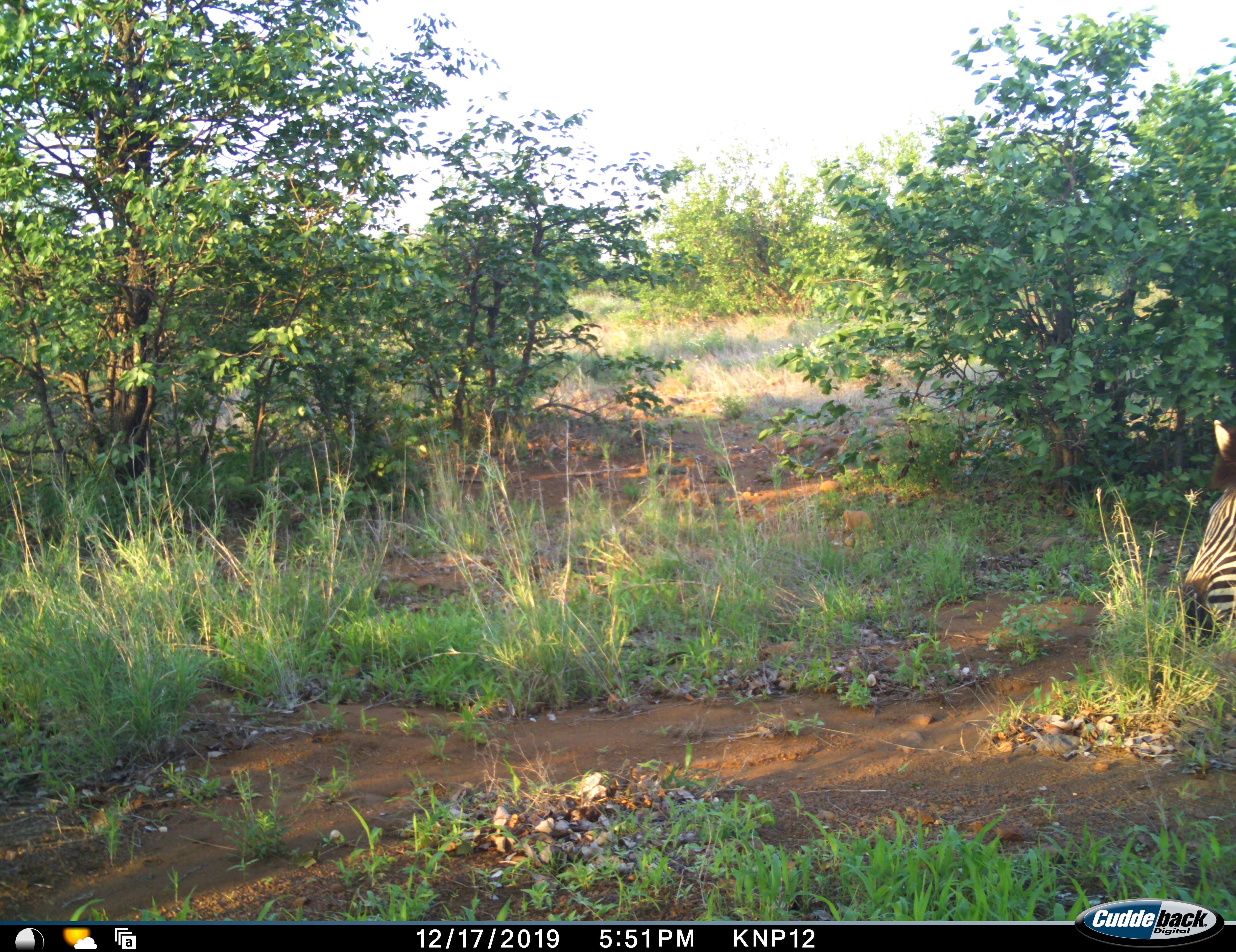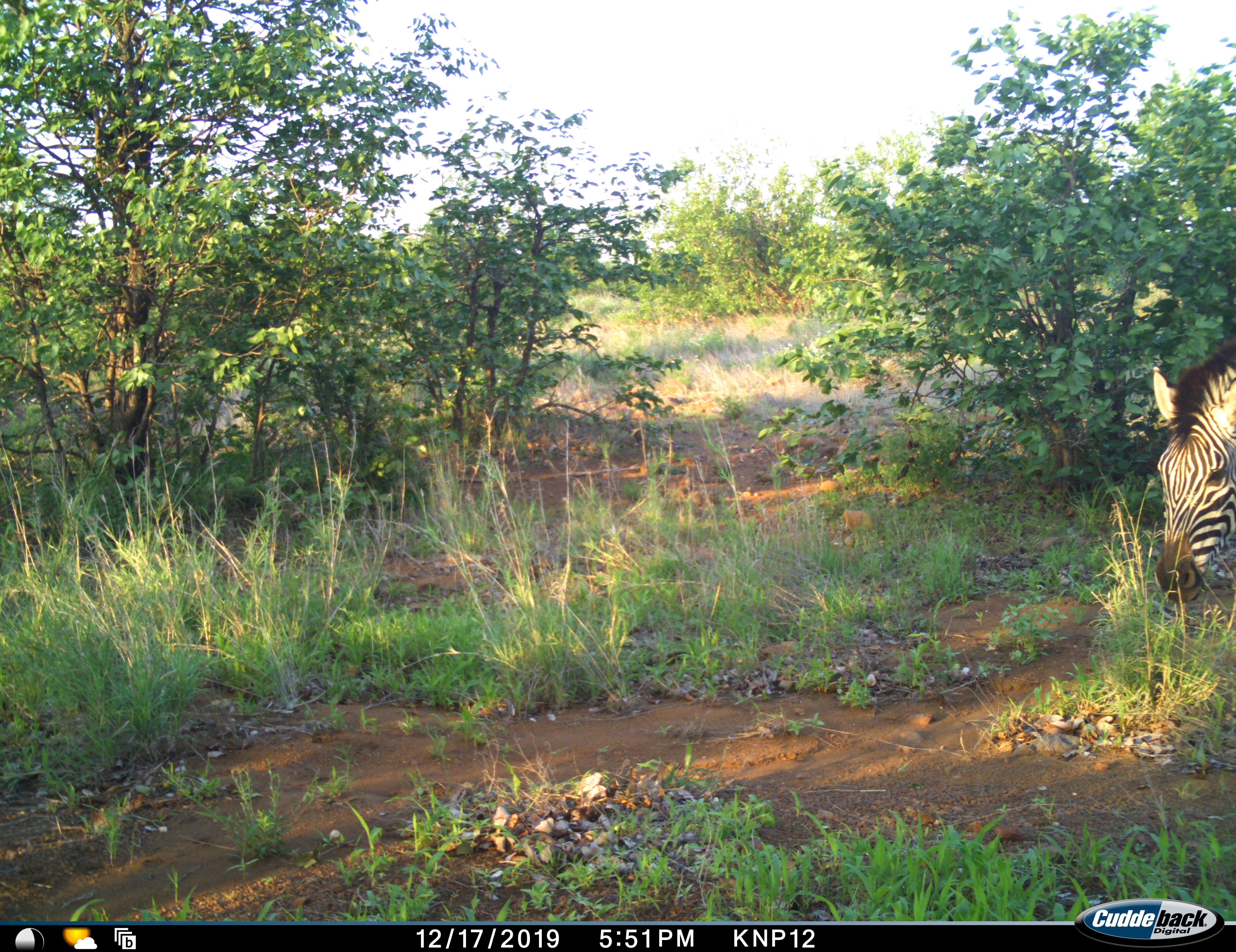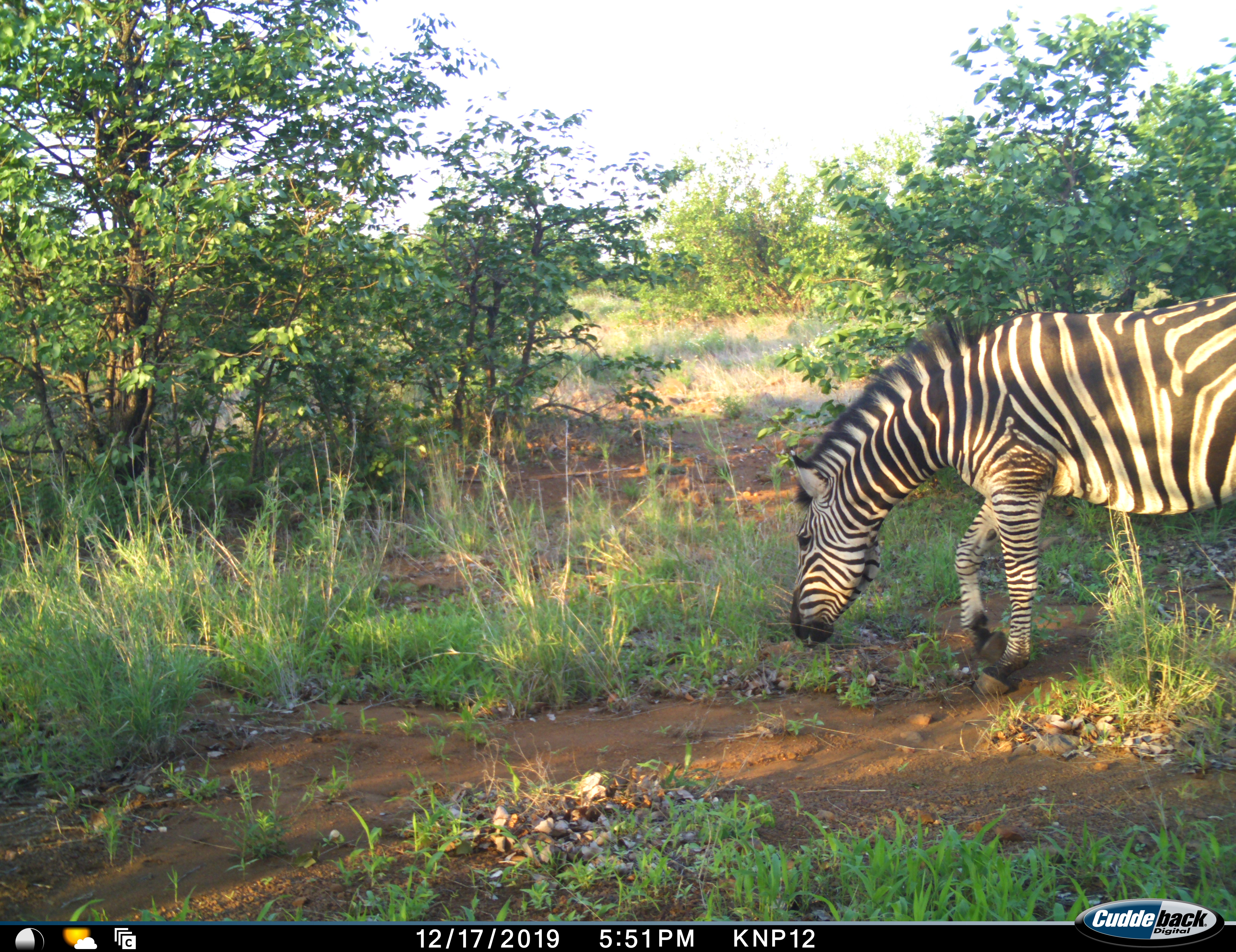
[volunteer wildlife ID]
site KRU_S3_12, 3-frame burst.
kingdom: Animalia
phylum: Chordata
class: Mammalia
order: Perissodactyla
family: Equidae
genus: Equus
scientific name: Equus quagga burchellii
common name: burchell's zebra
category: zebraburchells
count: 1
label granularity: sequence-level